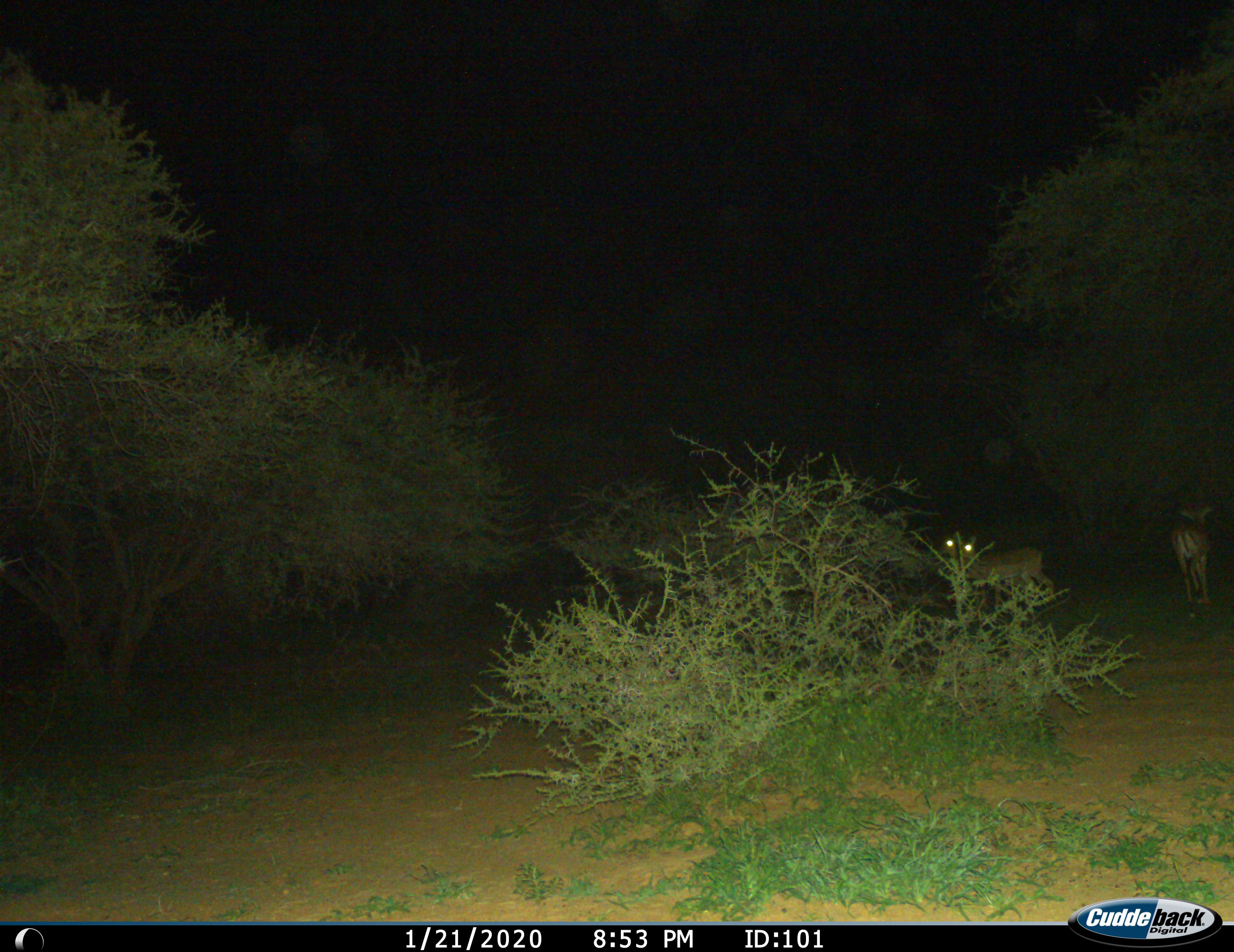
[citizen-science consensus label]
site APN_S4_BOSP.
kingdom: Animalia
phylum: Chordata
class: Mammalia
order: Artiodactyla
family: Bovidae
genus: Aepyceros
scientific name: Aepyceros melampus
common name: impala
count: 3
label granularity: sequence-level